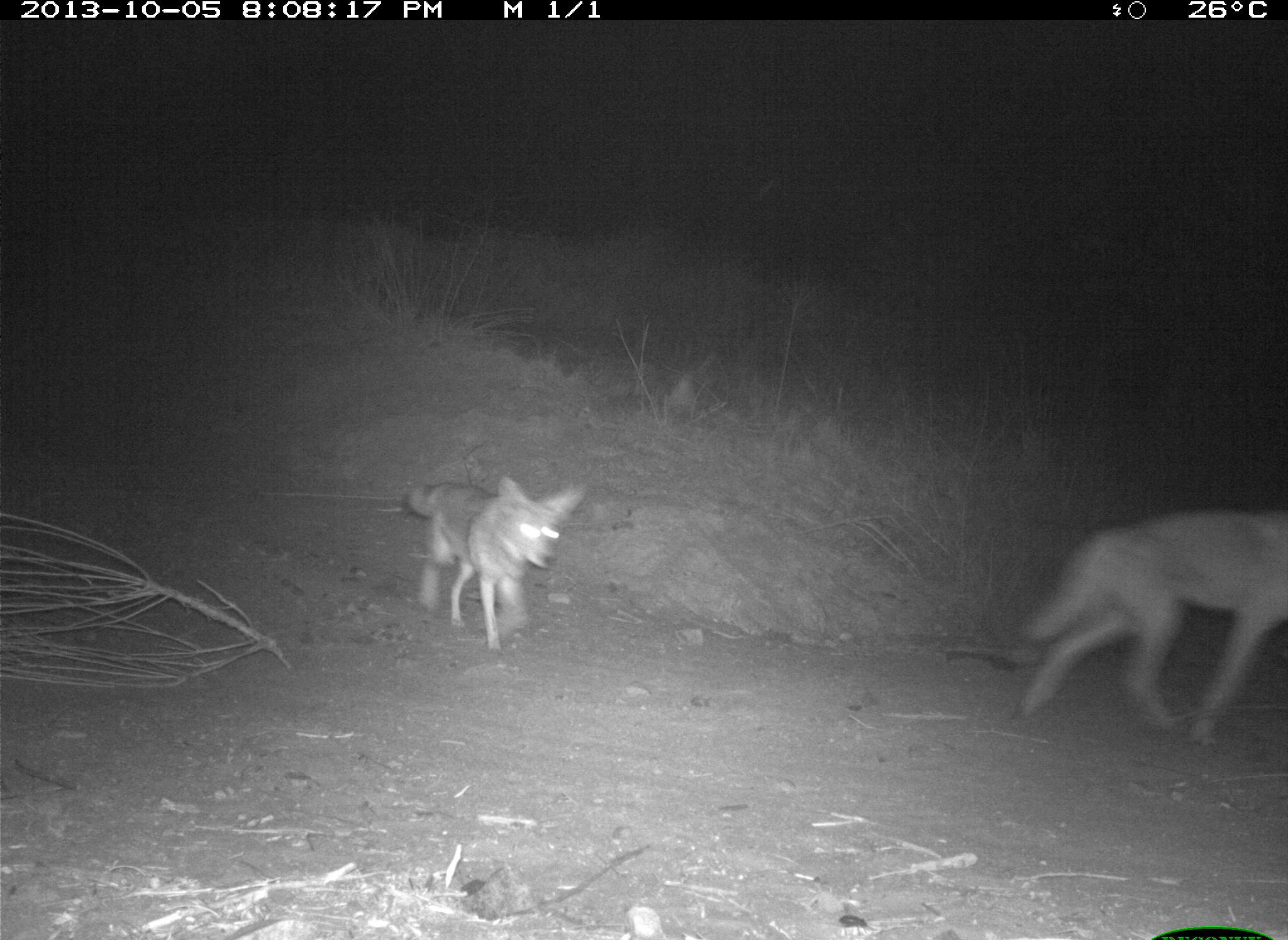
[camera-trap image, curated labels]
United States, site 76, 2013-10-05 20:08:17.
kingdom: Animalia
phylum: Chordata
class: Mammalia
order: Carnivora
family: Canidae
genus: Canis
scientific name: Canis latrans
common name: coyote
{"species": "coyote (Canis latrans)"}